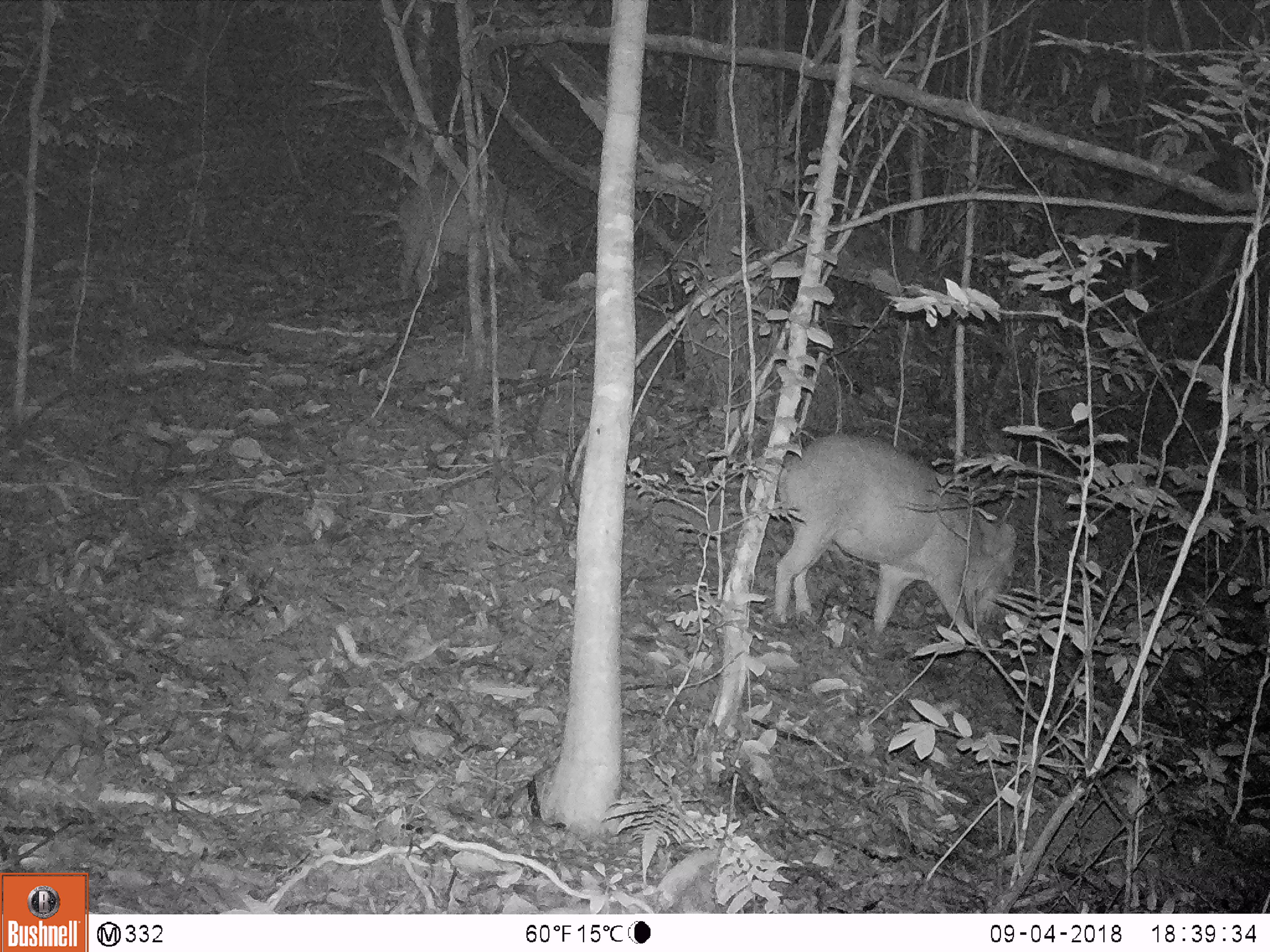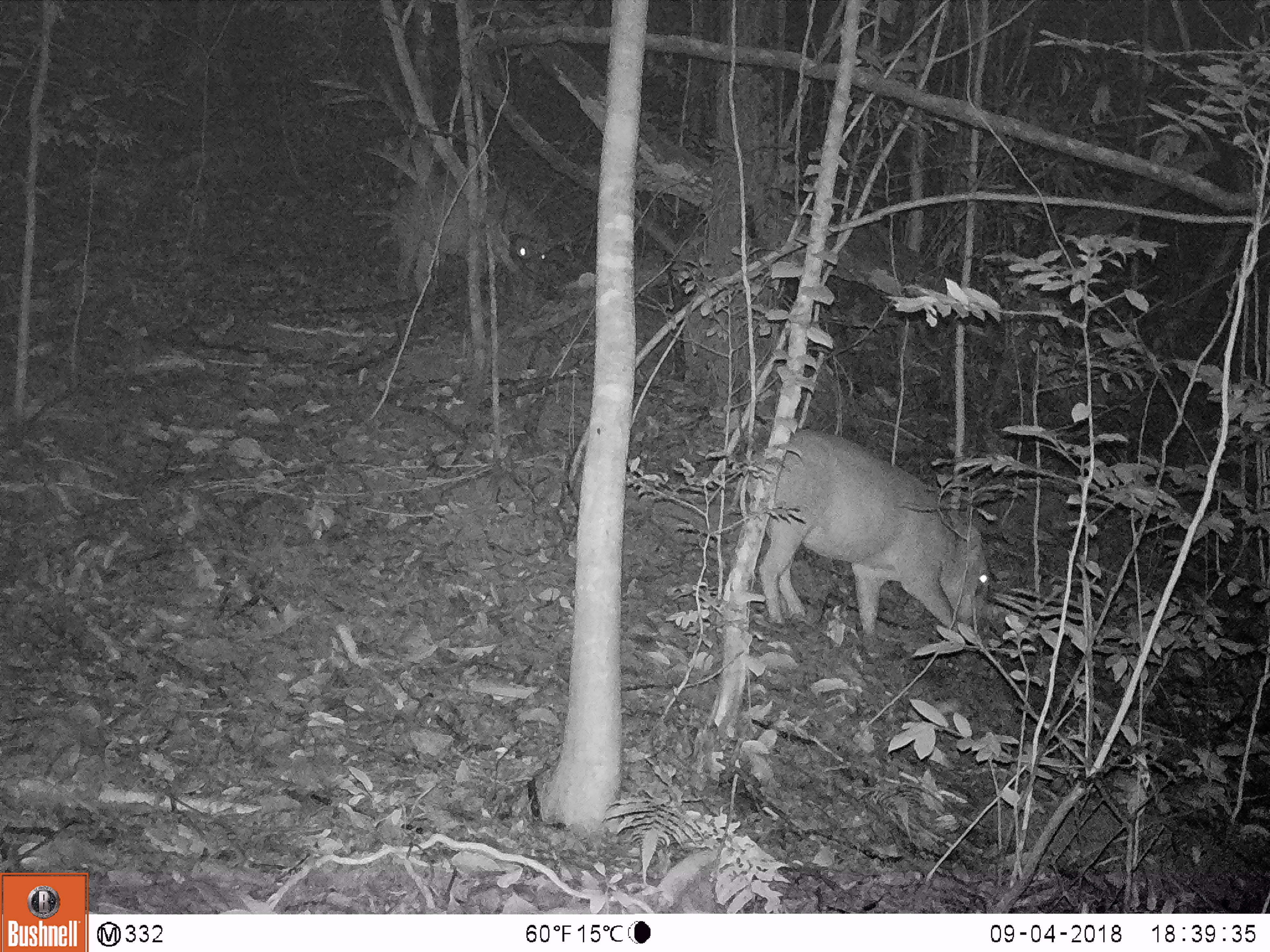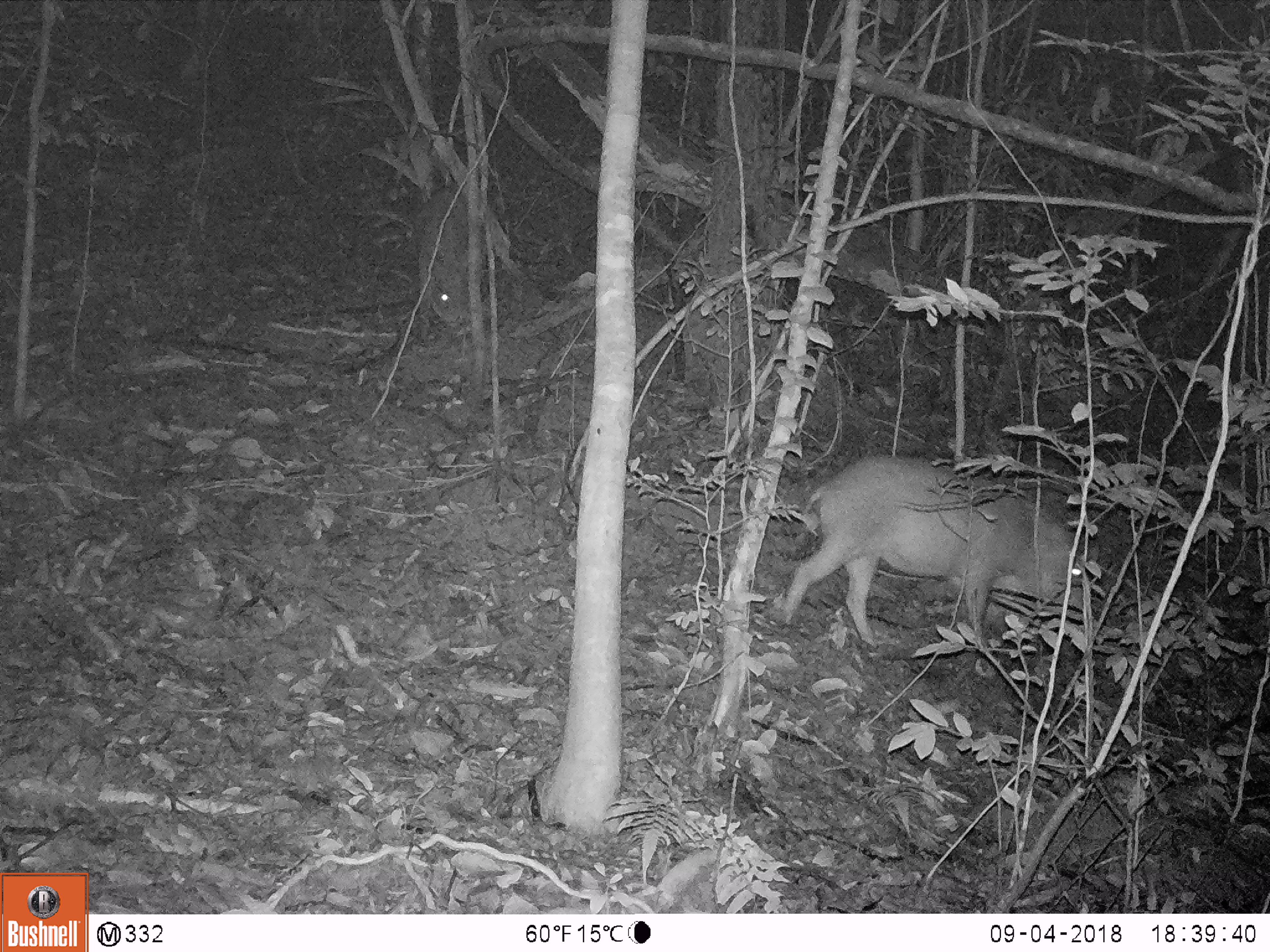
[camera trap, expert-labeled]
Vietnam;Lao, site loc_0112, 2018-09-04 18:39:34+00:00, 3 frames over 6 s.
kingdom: Animalia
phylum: Chordata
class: Mammalia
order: Artiodactyla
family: Suidae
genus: Sus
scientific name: Sus scrofa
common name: eurasian wild pig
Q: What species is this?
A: Eurasian wild pig (Sus scrofa).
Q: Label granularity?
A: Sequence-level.